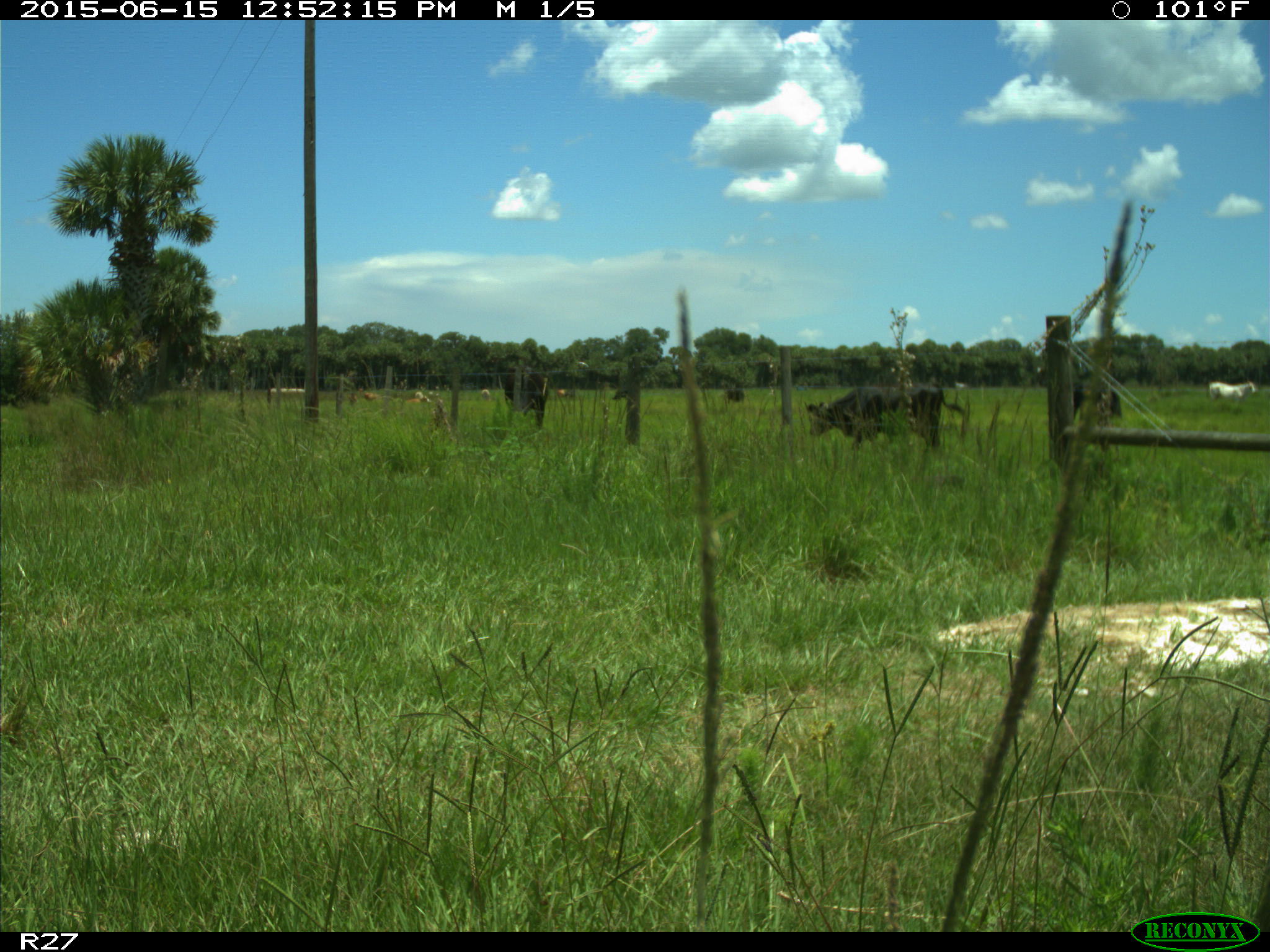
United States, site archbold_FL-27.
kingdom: Animalia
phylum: Chordata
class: Mammalia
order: Artiodactyla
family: Bovidae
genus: Bos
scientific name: Bos taurus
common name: domestic cow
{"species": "Bos taurus (domestic cow)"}